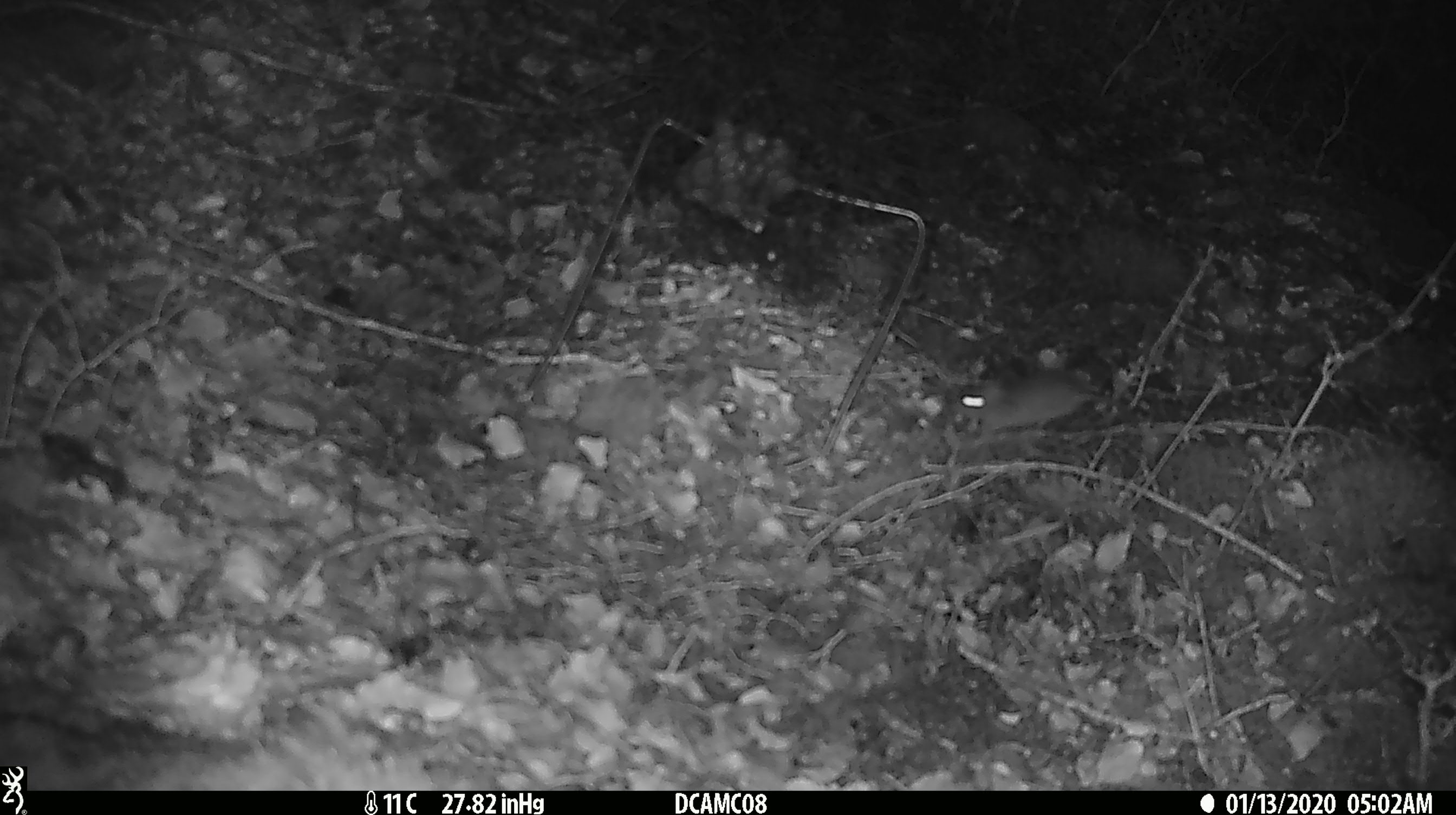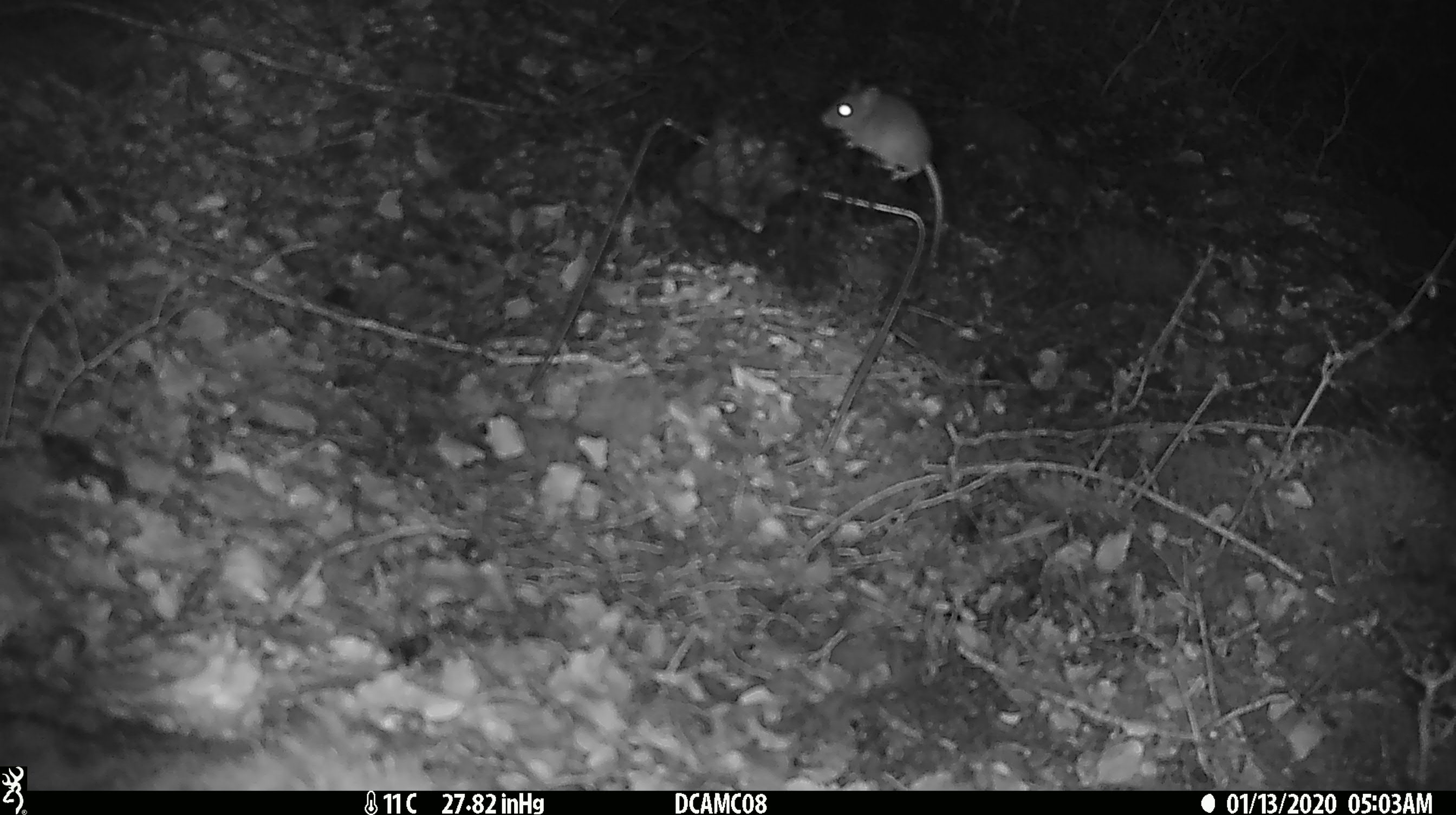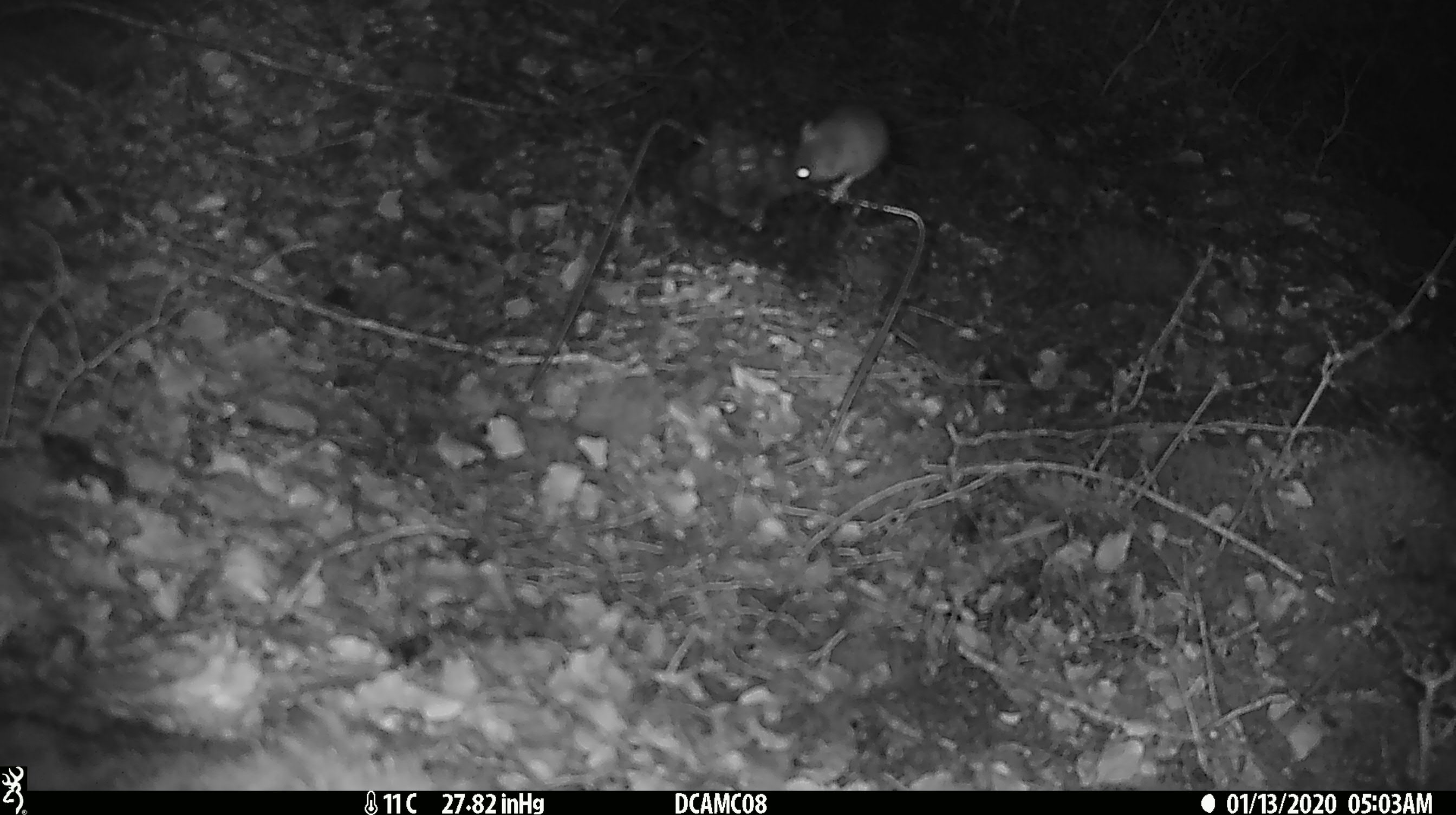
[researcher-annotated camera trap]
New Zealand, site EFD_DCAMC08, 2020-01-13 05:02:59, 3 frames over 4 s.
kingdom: Animalia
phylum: Chordata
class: Mammalia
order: Rodentia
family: Muridae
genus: Mus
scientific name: Mus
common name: mouse